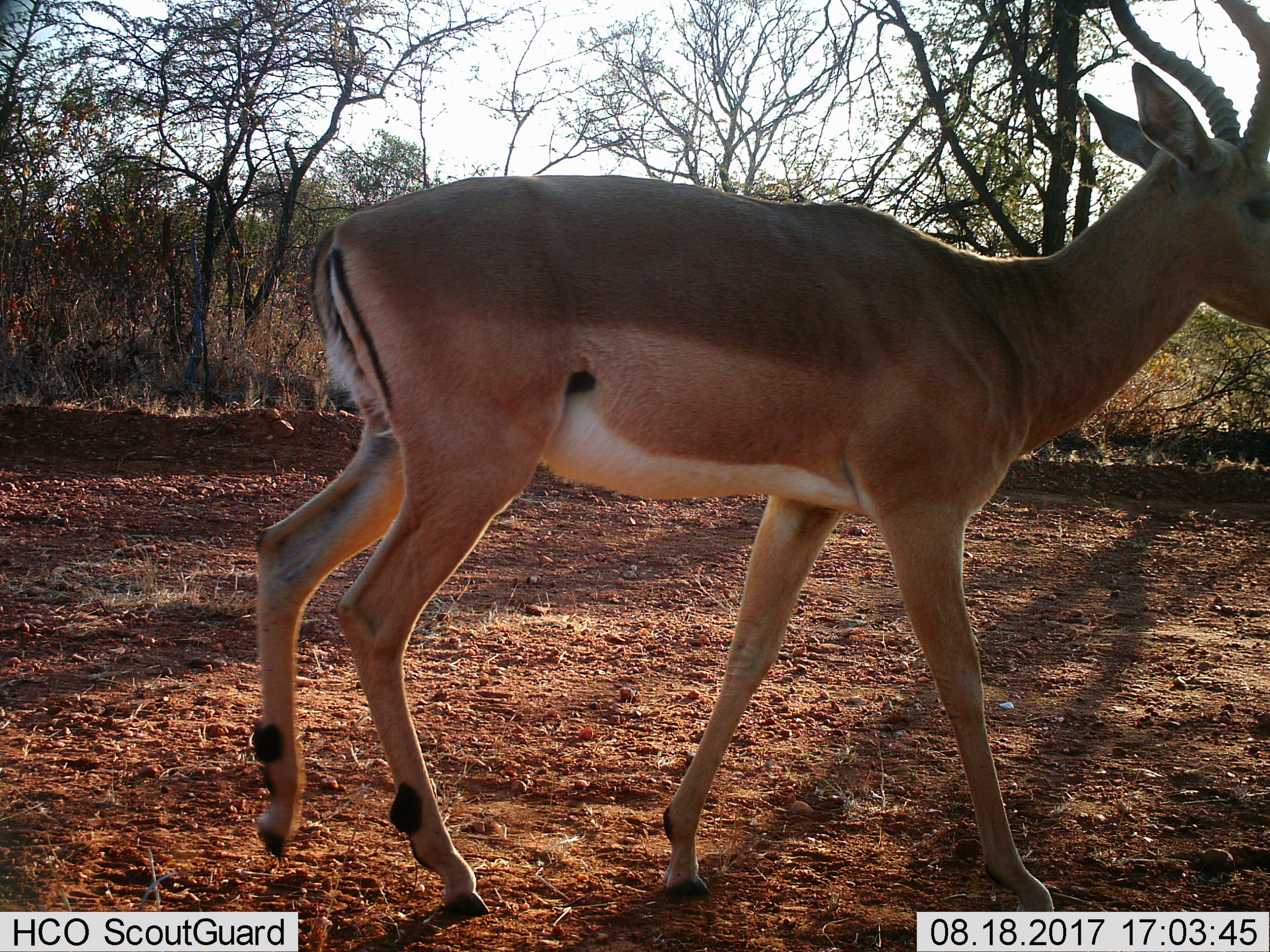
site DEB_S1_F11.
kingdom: Animalia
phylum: Chordata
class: Mammalia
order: Artiodactyla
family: Bovidae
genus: Aepyceros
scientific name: Aepyceros melampus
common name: impala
Impala (Aepyceros melampus), count 1. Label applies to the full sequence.